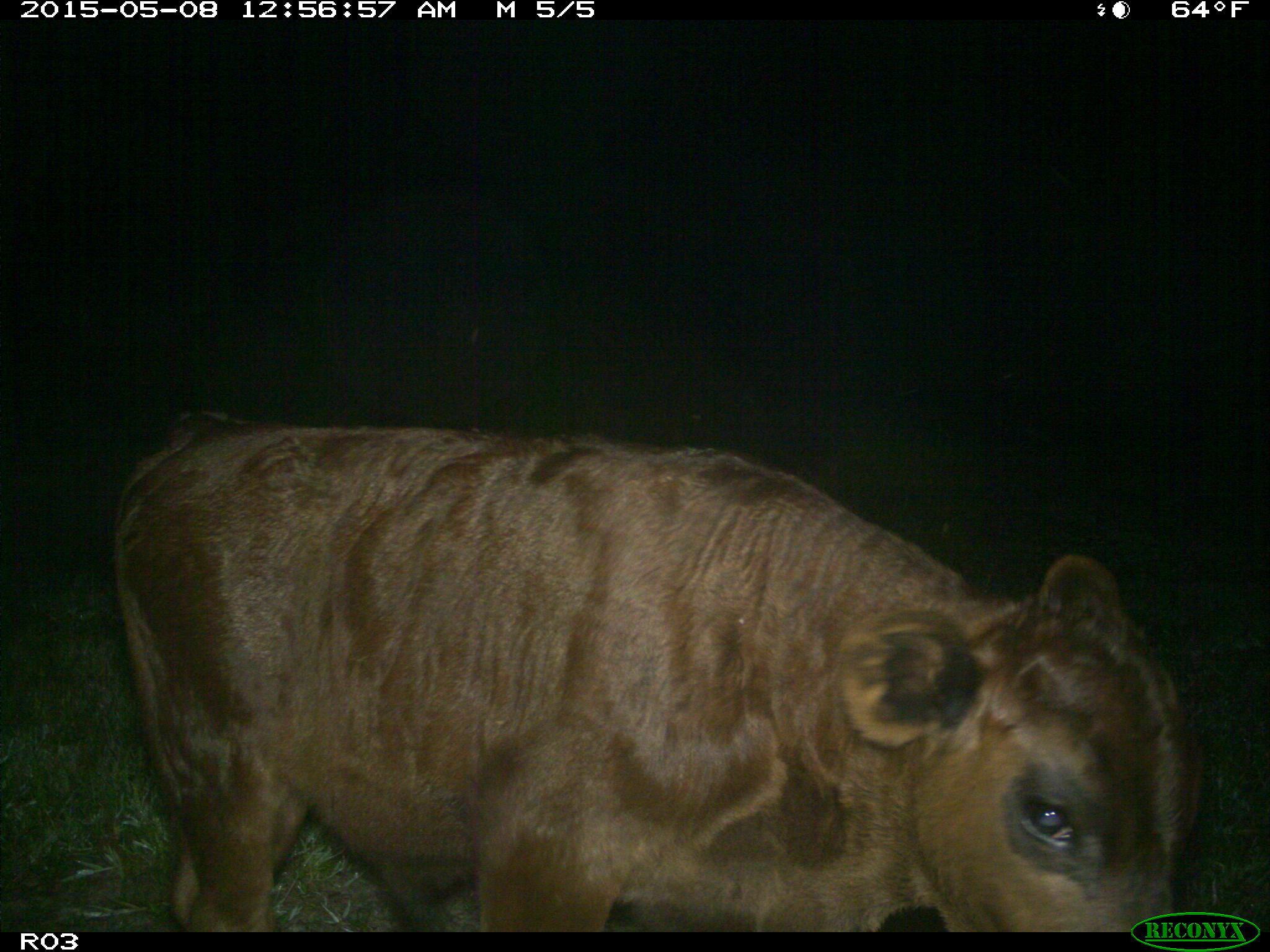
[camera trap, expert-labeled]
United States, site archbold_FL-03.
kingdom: Animalia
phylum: Chordata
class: Mammalia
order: Artiodactyla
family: Bovidae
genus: Bos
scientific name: Bos taurus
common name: domestic cow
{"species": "Bos taurus (domestic cow)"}